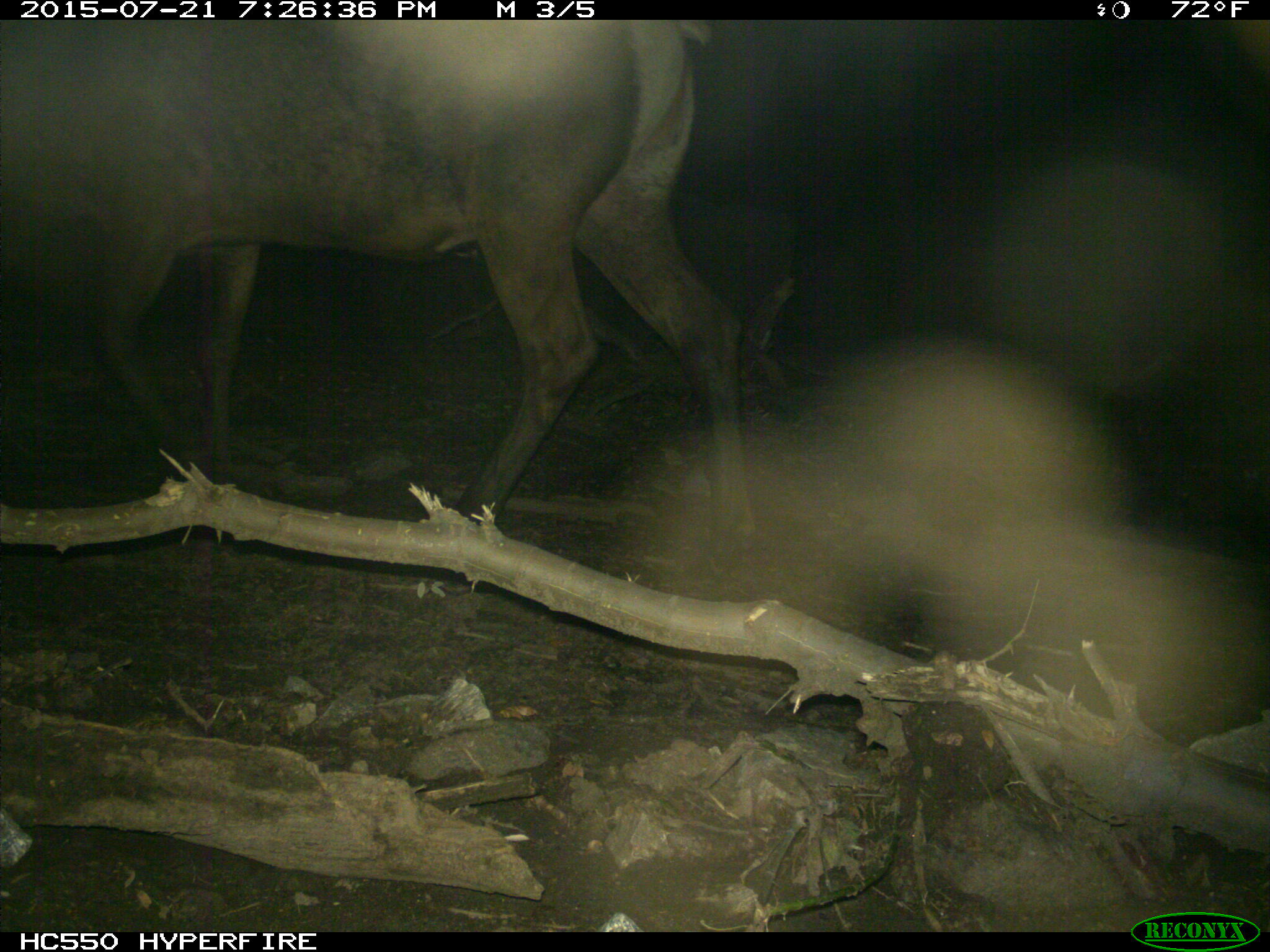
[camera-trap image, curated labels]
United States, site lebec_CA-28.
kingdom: Animalia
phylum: Chordata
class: Mammalia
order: Artiodactyla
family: Cervidae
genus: Cervus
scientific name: Cervus canadensis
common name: elk